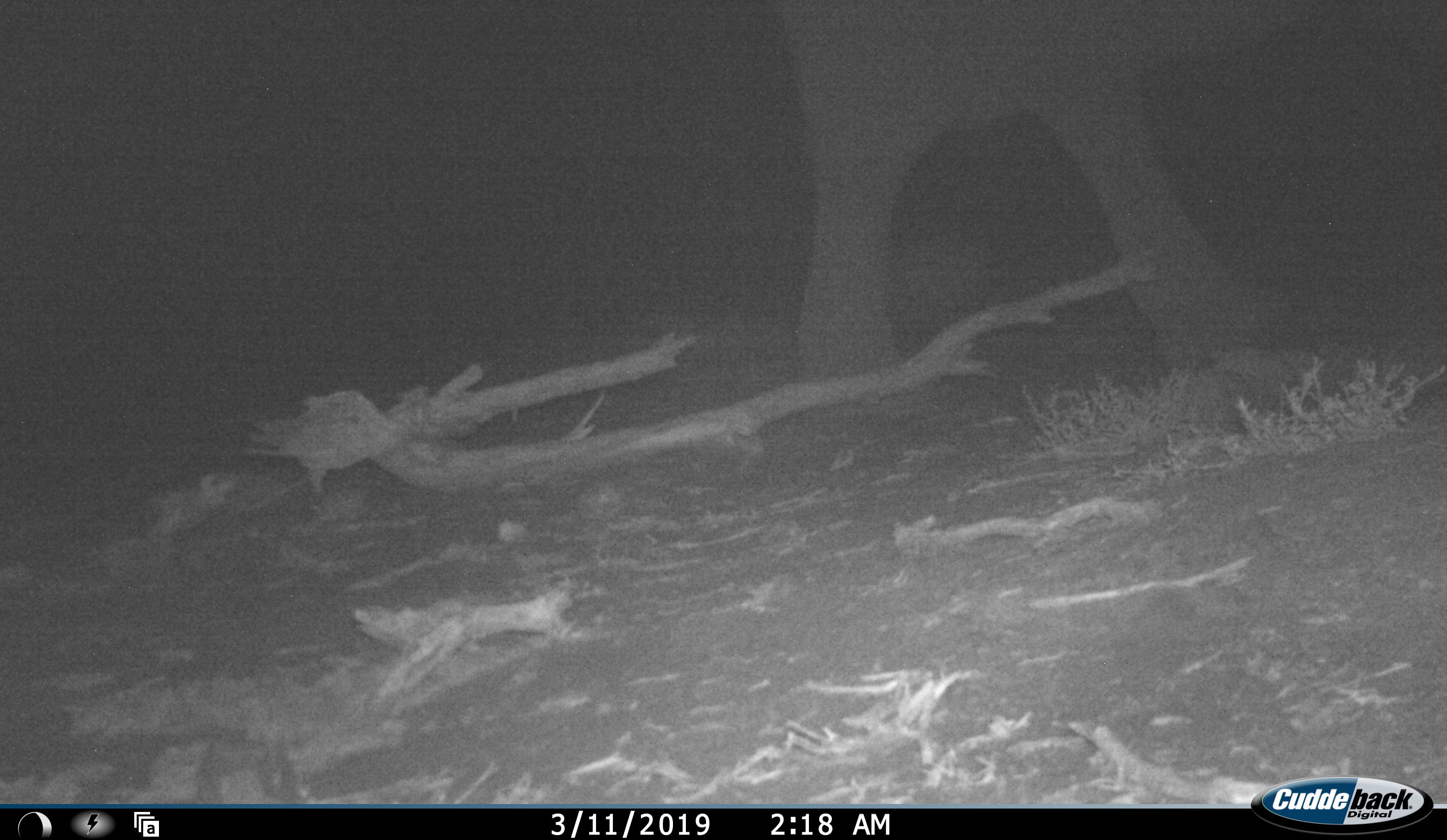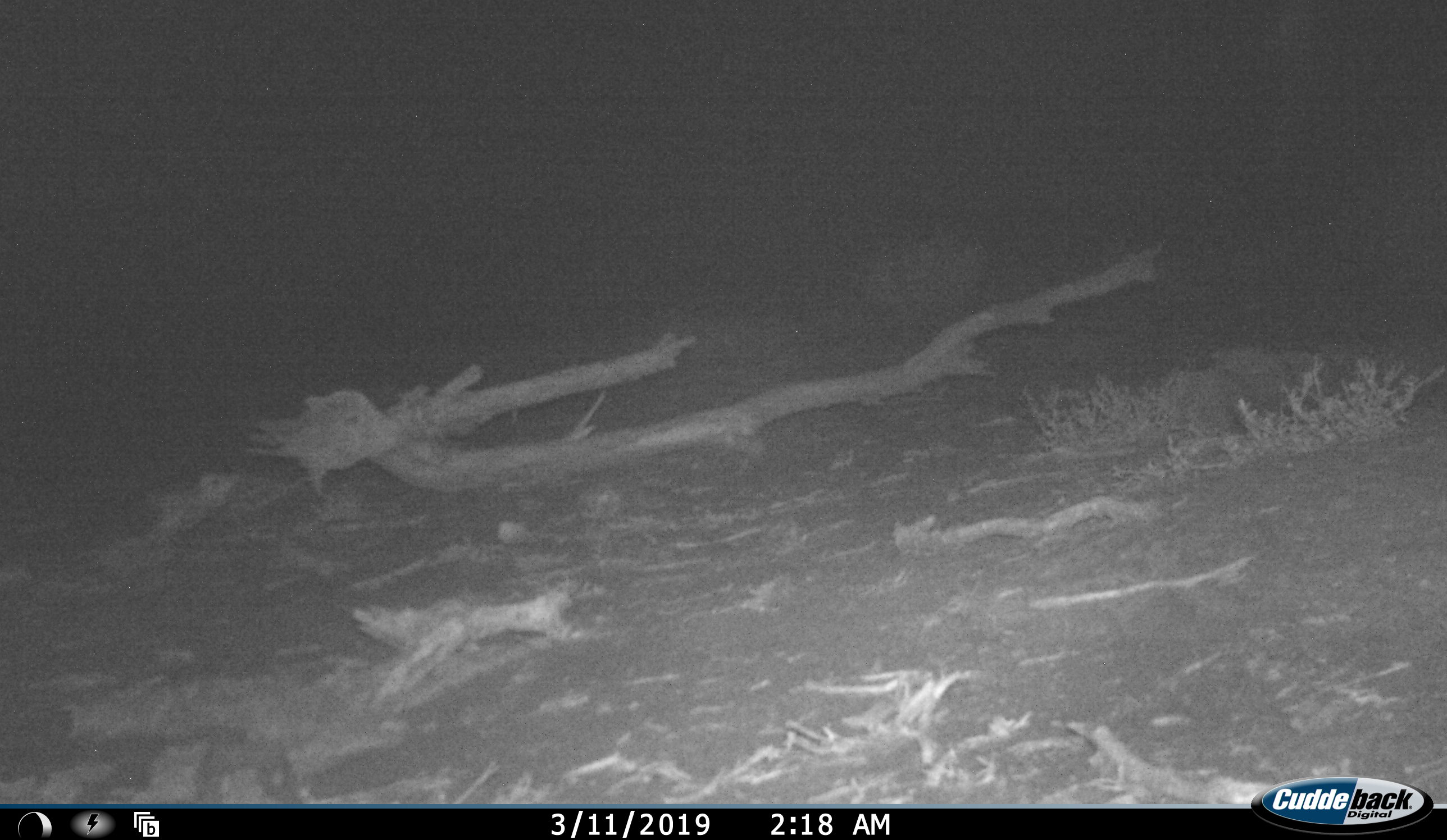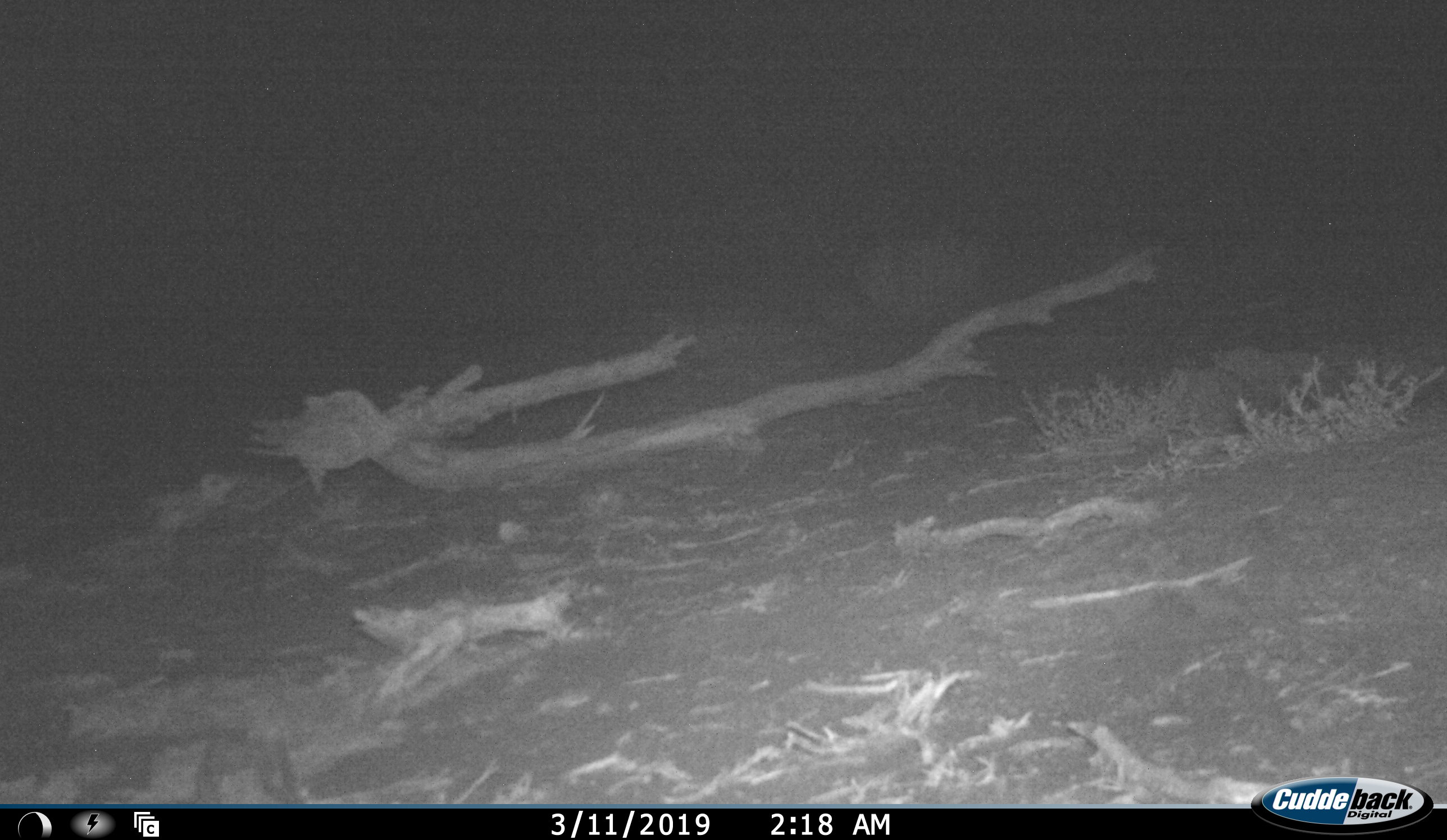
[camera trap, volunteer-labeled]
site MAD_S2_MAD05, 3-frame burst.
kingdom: Animalia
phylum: Chordata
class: Mammalia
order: Proboscidea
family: Elephantidae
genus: Loxodonta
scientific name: Loxodonta africana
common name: african bush elephant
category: elephant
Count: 1.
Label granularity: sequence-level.